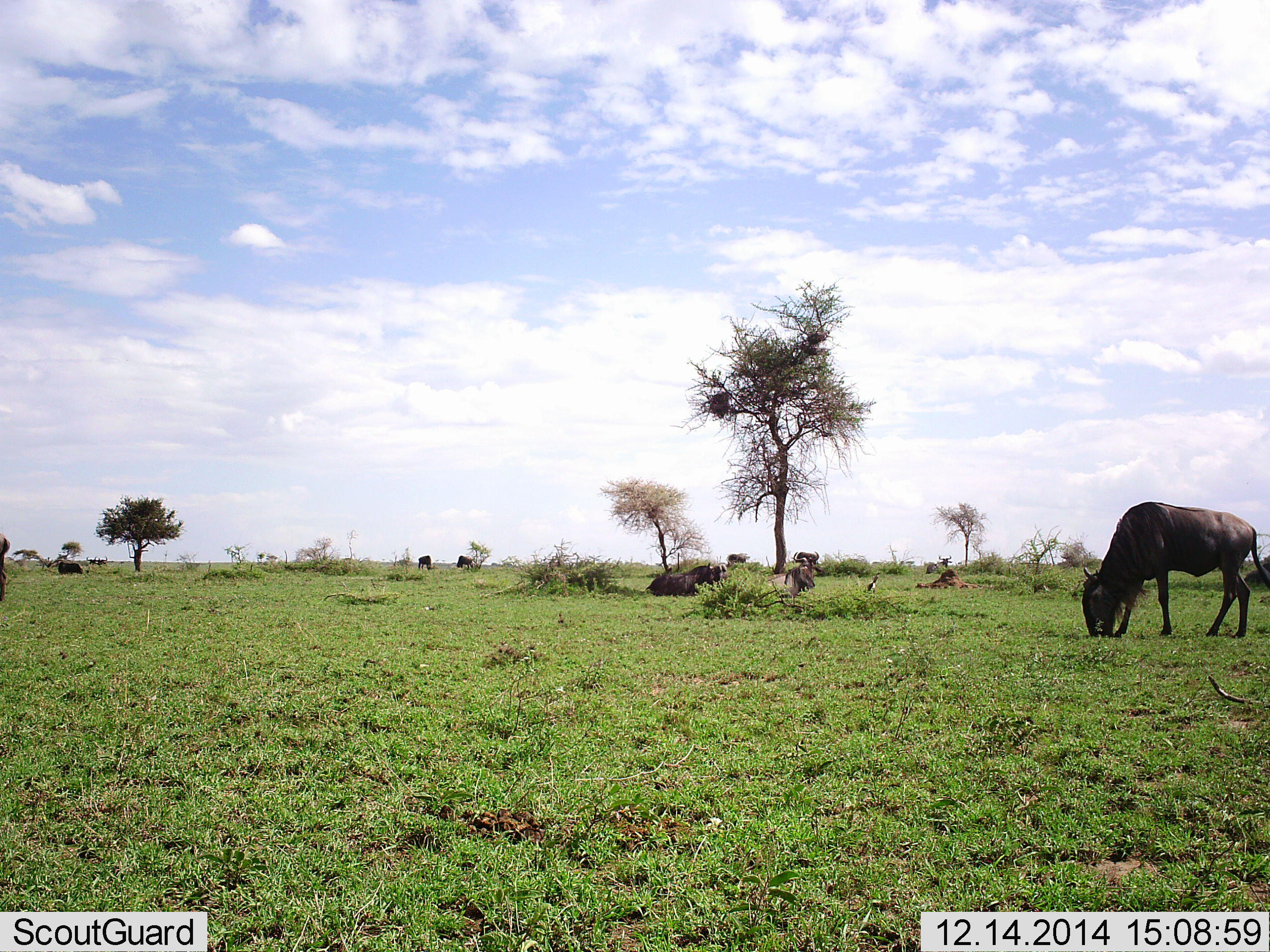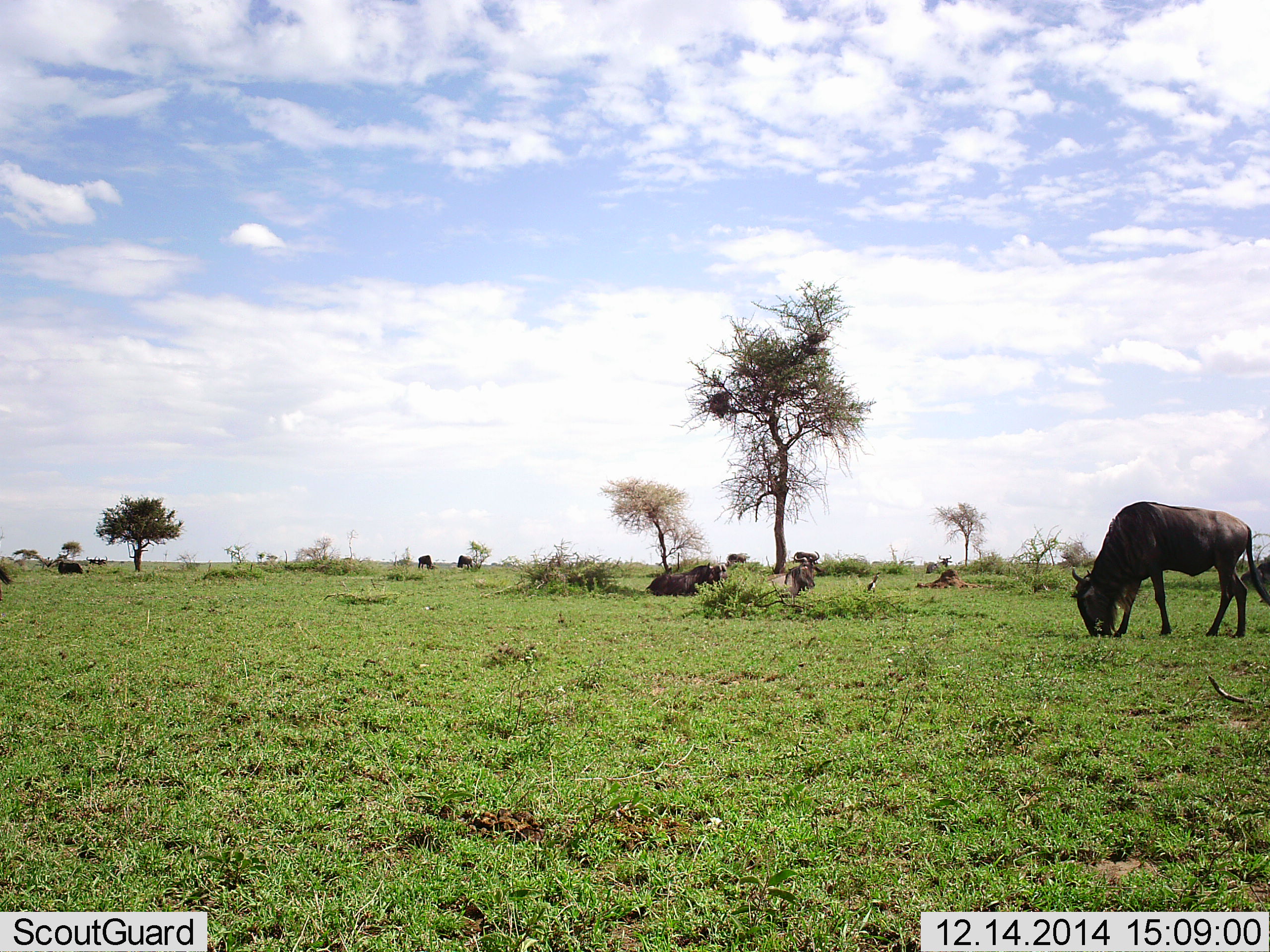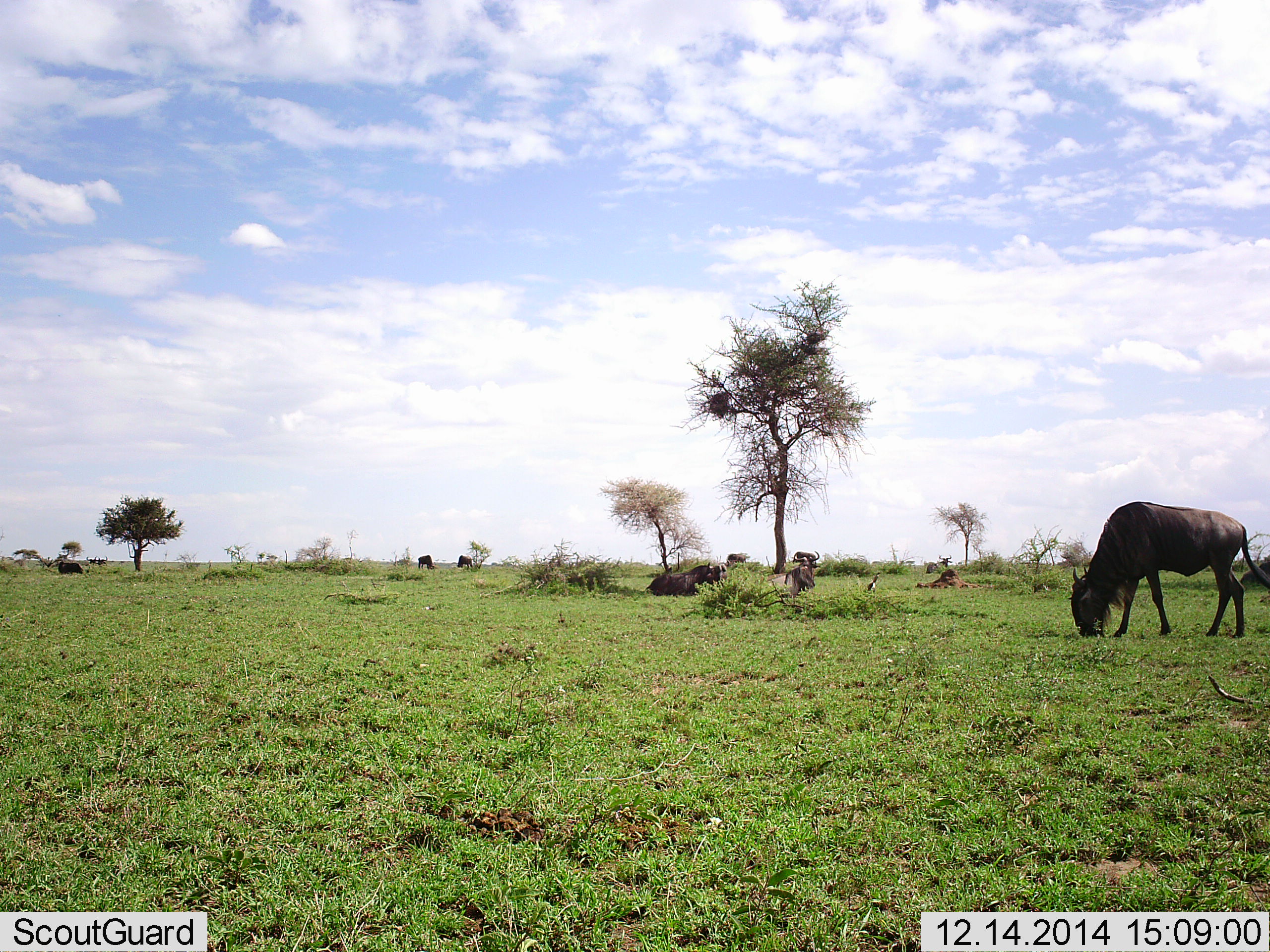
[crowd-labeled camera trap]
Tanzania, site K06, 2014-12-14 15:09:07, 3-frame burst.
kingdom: Animalia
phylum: Chordata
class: Mammalia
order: Artiodactyla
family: Bovidae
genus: Connochaetes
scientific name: Connochaetes taurinus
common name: blue wildebeest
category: wildebeest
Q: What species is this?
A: Wildebeest (blue wildebeest) (Connochaetes taurinus).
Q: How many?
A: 10.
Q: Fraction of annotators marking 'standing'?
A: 30%.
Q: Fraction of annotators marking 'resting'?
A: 70%.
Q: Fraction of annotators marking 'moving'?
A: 0%.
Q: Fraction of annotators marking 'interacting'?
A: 0%.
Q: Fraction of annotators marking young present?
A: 0%.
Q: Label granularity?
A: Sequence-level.